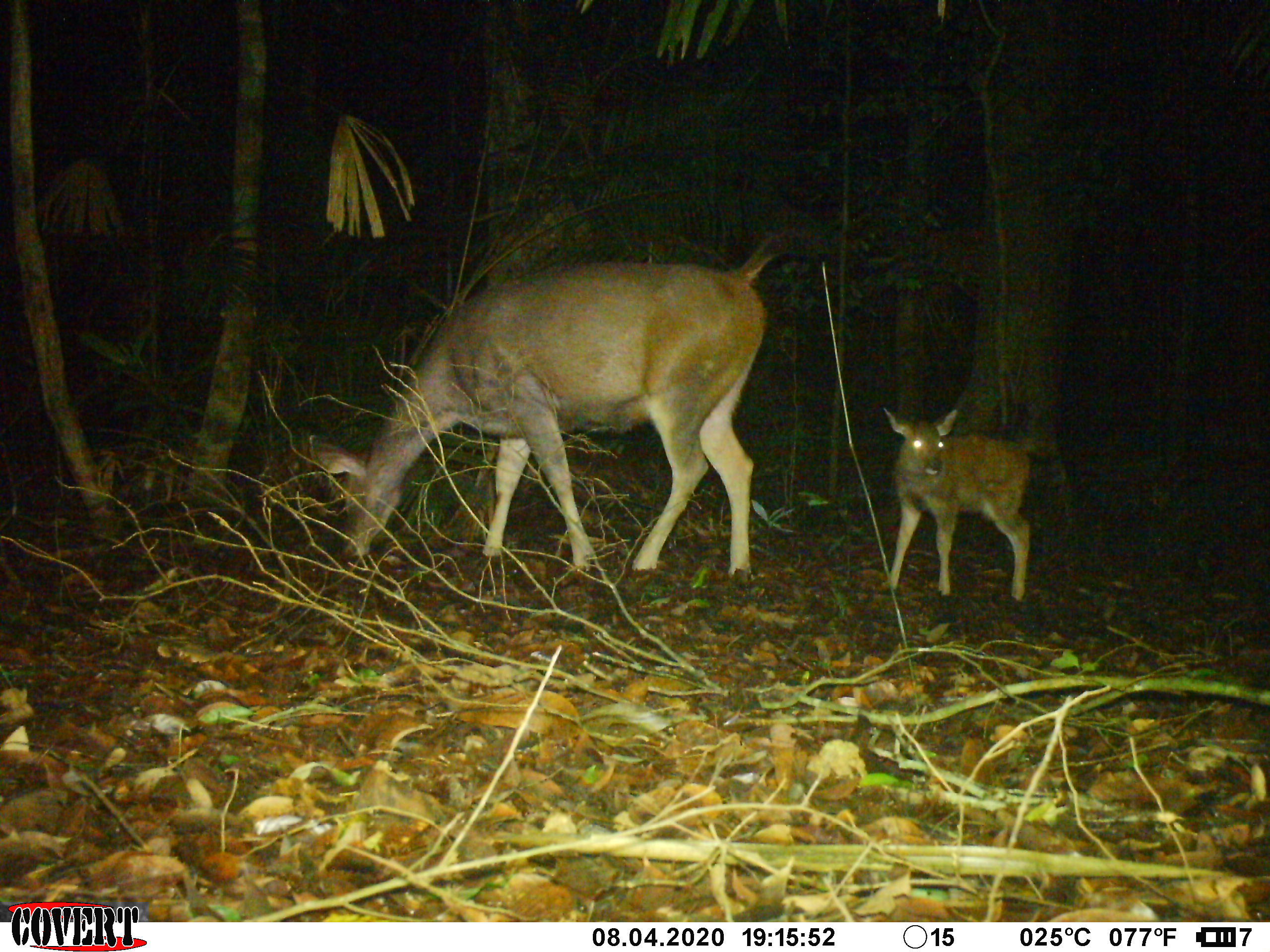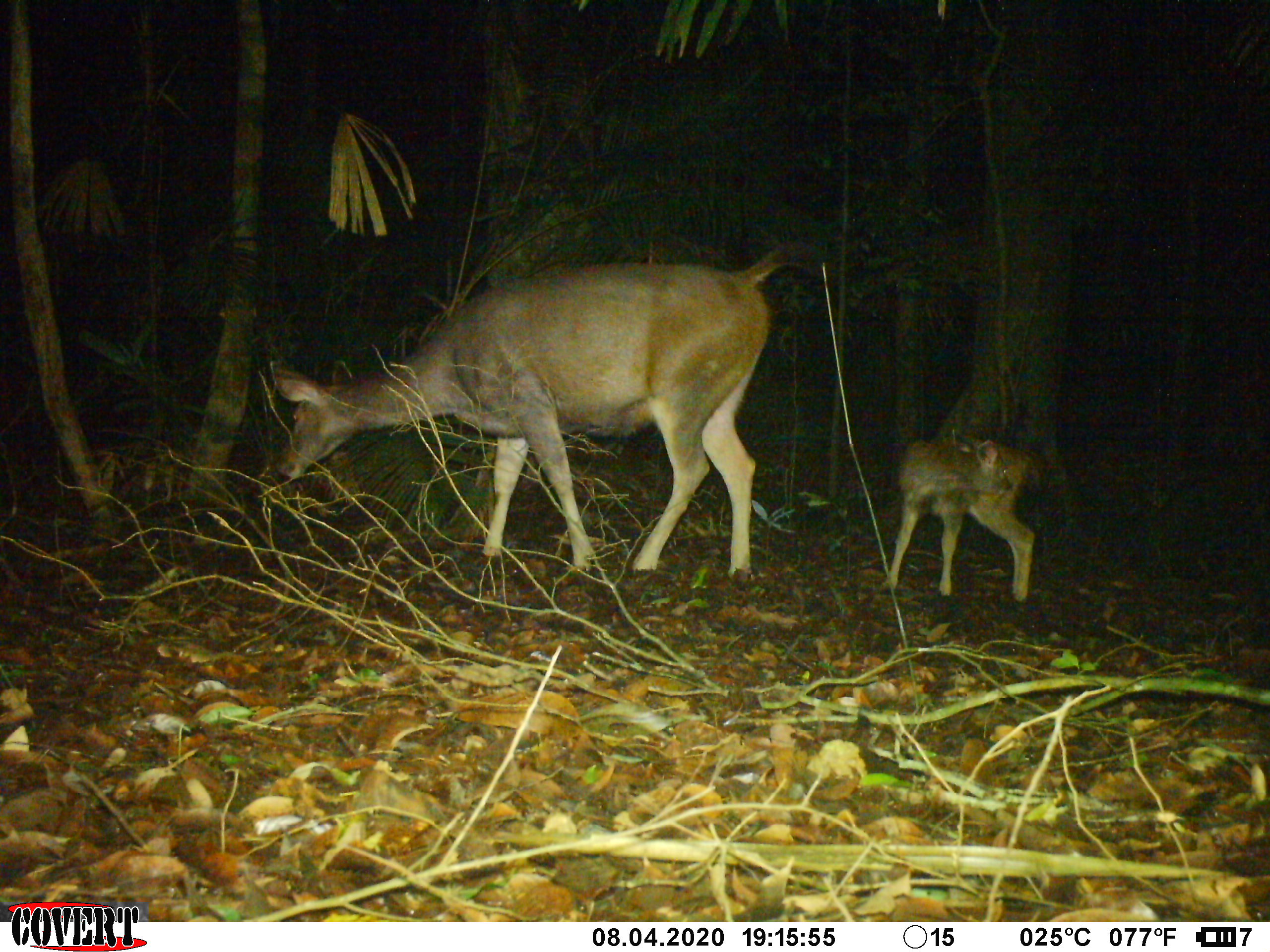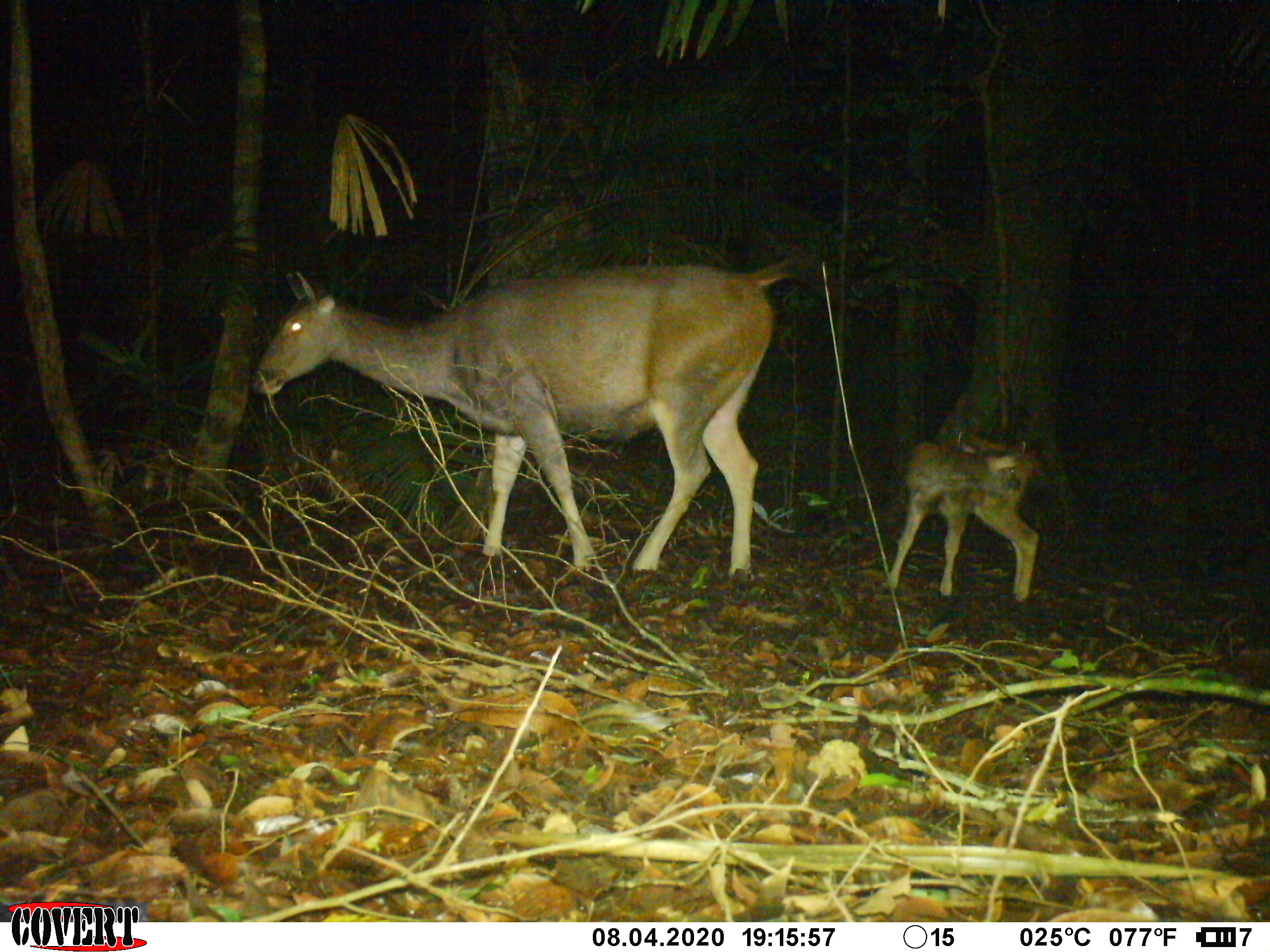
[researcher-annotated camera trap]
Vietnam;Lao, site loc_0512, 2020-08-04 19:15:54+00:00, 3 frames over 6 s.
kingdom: Animalia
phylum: Chordata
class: Mammalia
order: Artiodactyla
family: Cervidae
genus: Rusa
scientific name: Rusa unicolor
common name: sambar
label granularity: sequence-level